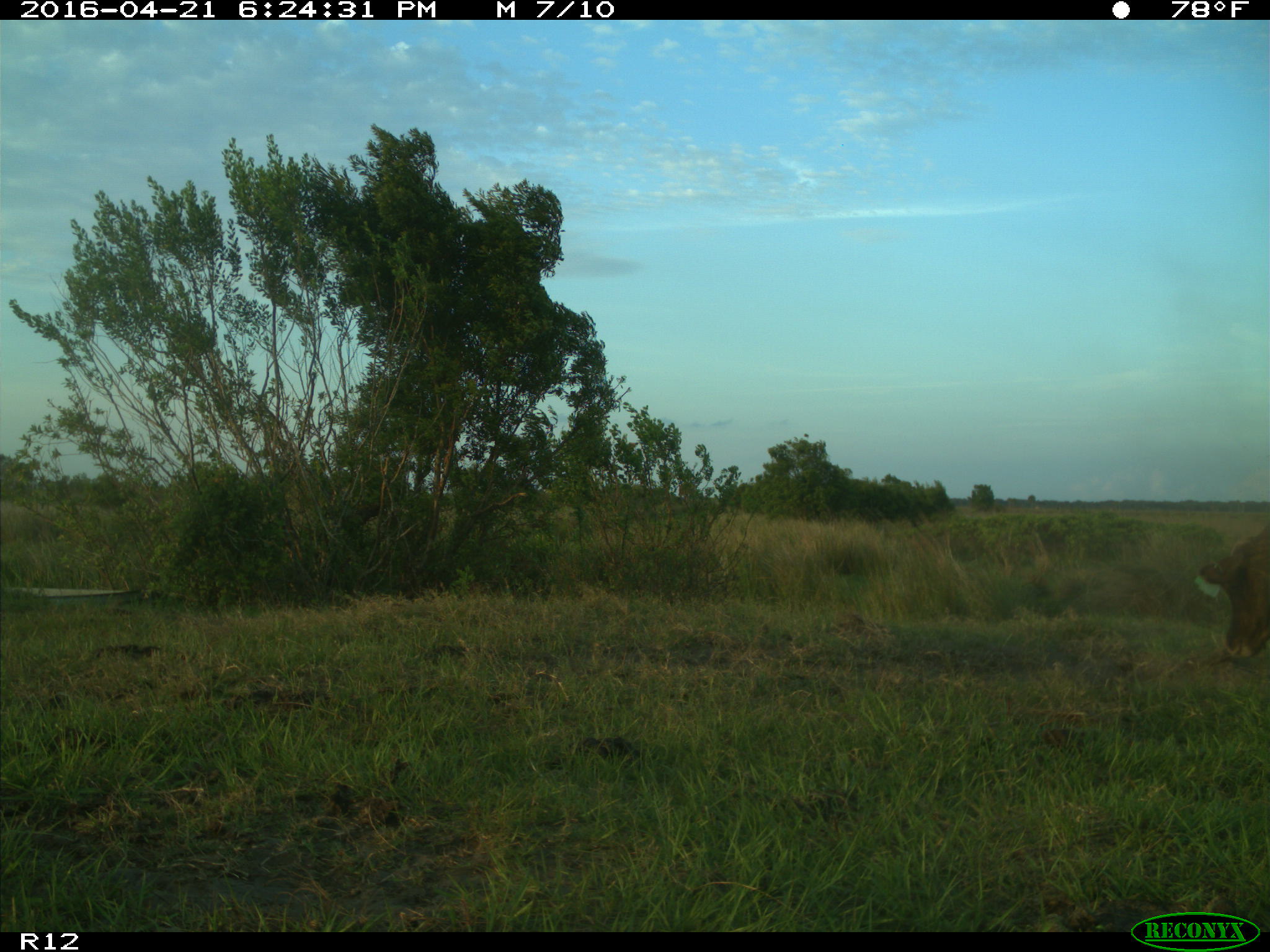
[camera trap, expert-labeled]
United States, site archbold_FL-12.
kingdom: Animalia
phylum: Chordata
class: Mammalia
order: Artiodactyla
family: Bovidae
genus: Bos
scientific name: Bos taurus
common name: domestic cow